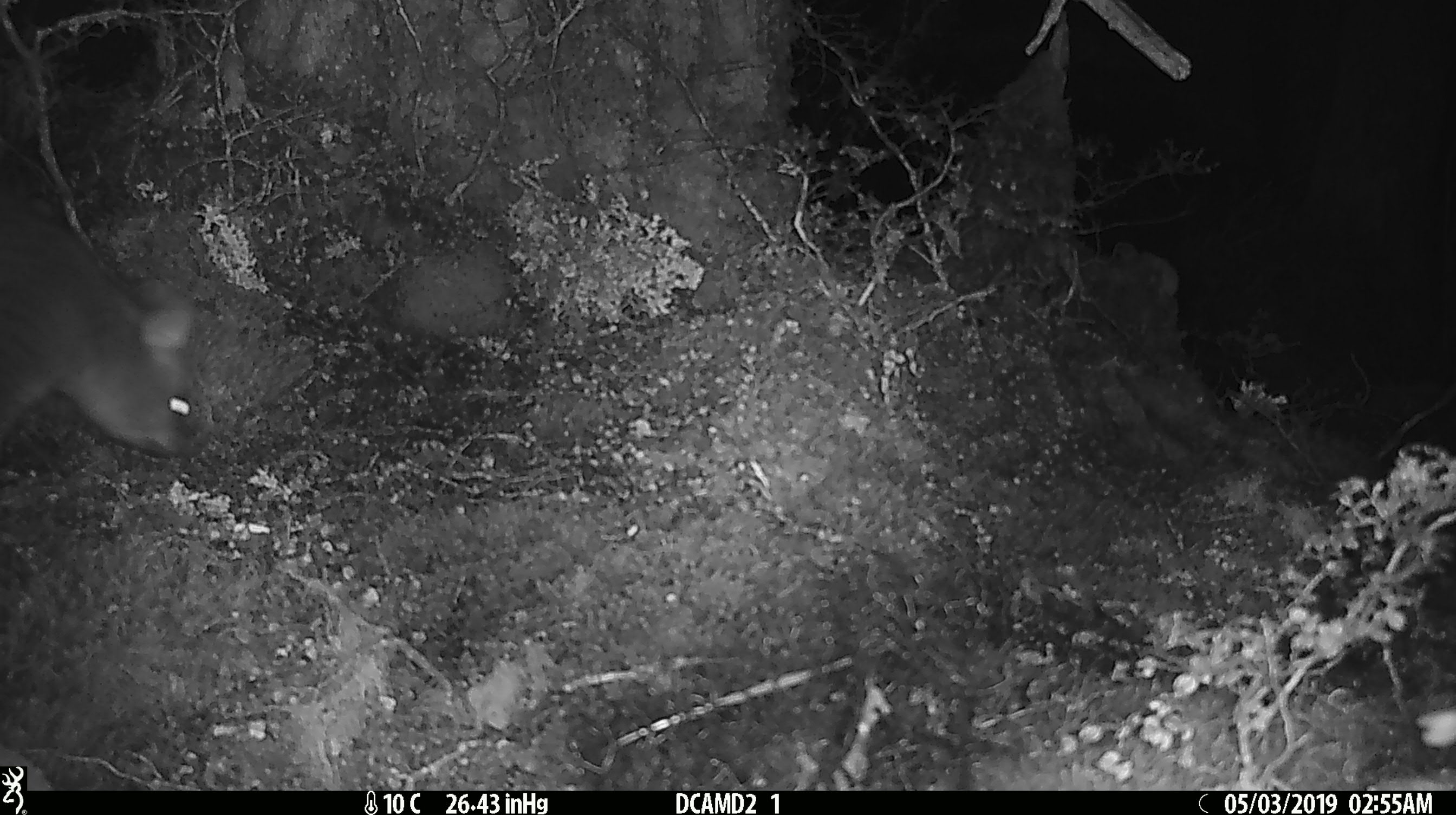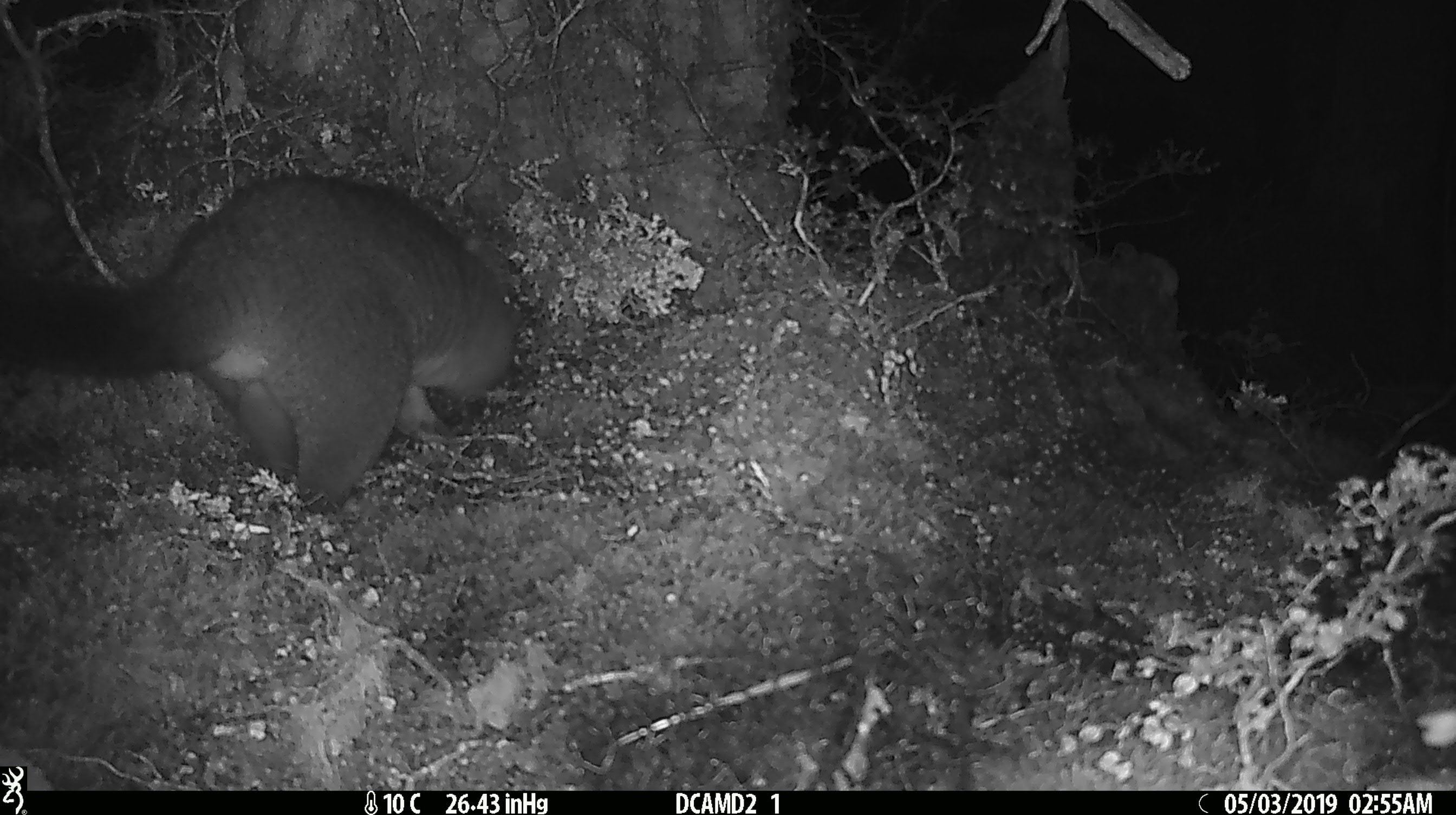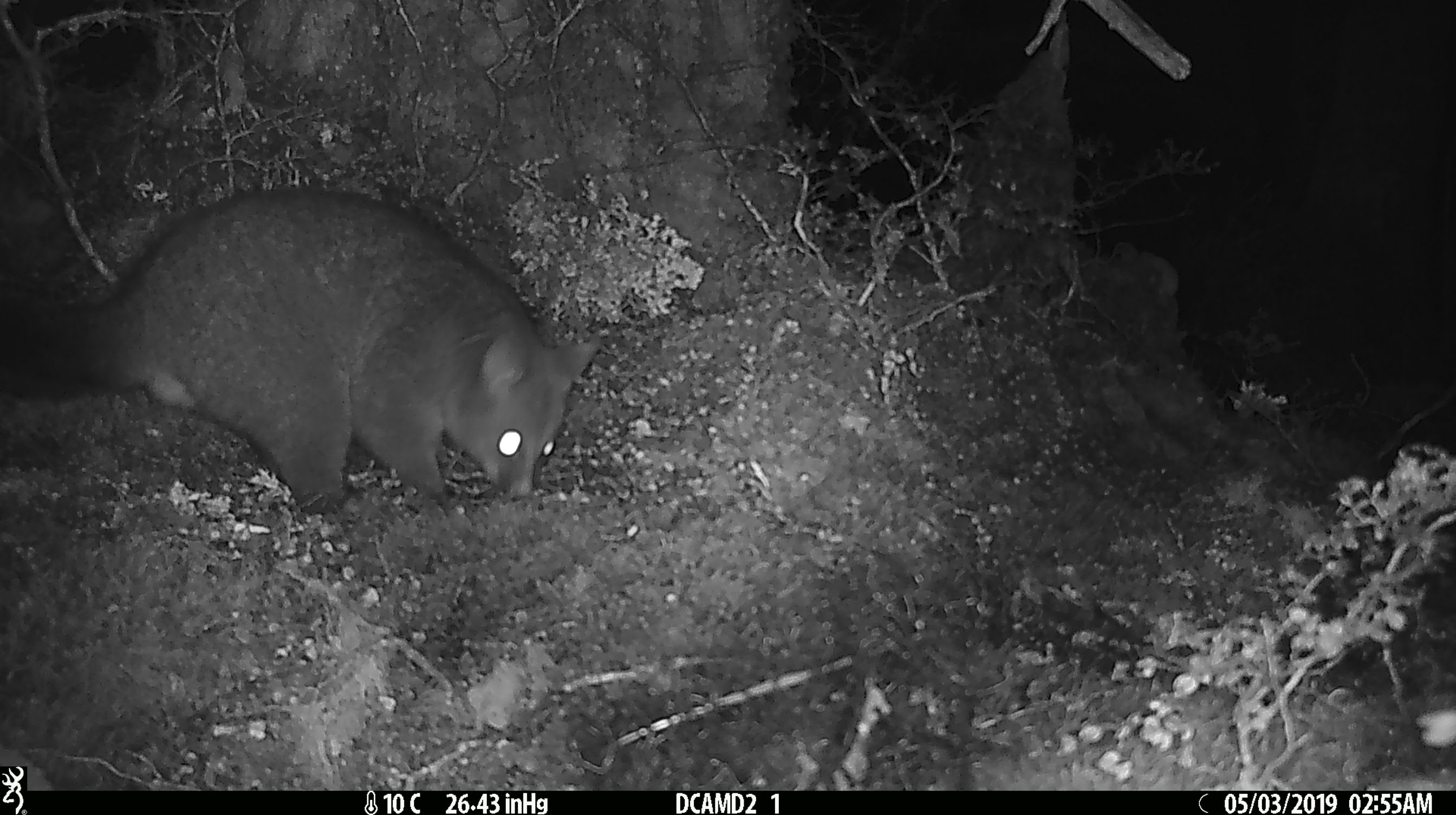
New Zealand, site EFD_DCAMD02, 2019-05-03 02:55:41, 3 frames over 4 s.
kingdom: Animalia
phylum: Chordata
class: Mammalia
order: Diprotodontia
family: Phalangeridae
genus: Trichosurus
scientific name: Trichosurus vulpecula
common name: common brushtail possum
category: possum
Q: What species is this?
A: Possum (common brushtail possum) (Trichosurus vulpecula).